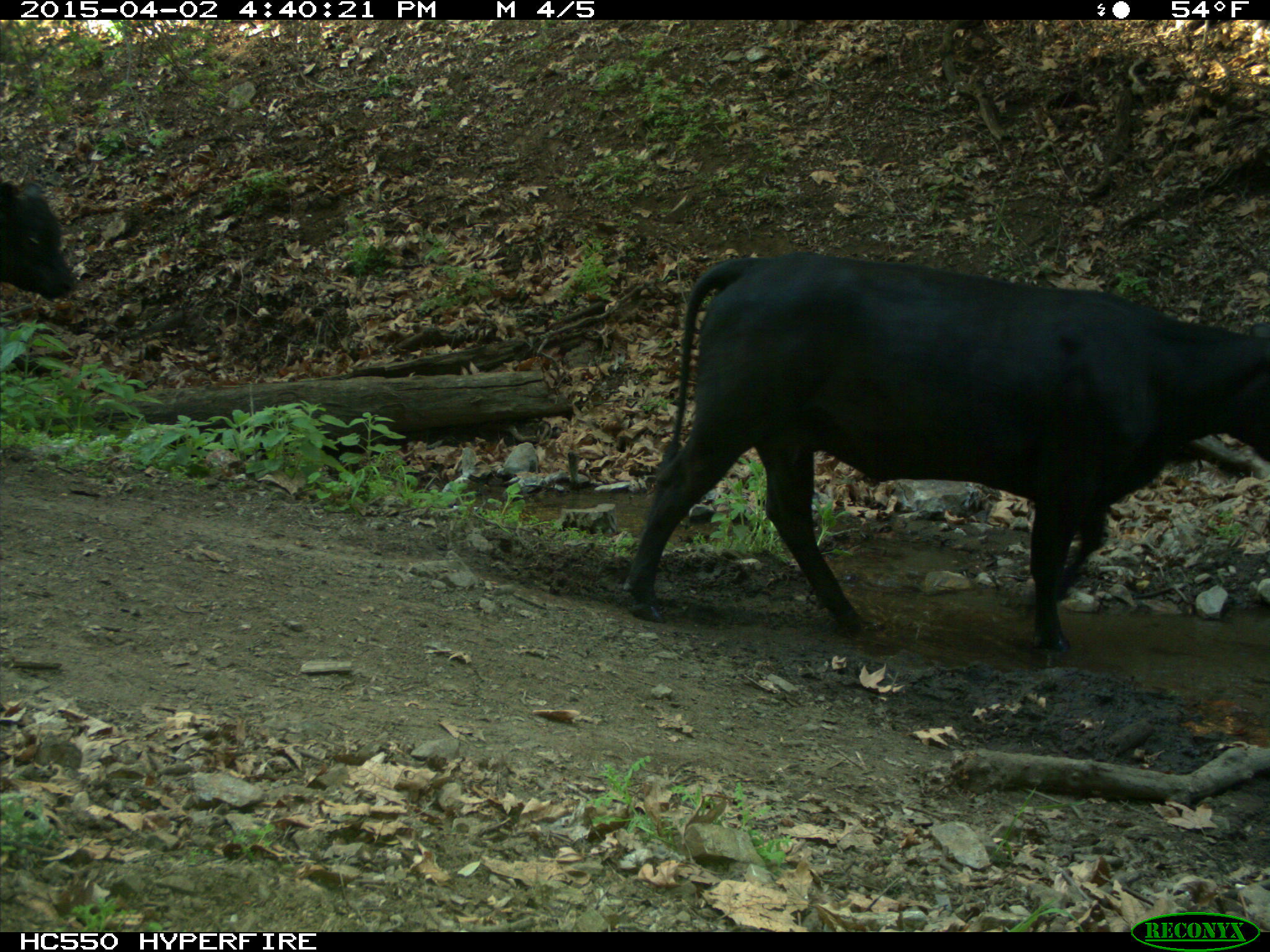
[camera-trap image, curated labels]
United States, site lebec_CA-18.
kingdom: Animalia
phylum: Chordata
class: Mammalia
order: Artiodactyla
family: Bovidae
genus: Bos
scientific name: Bos taurus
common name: domestic cow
Bos taurus (domestic cow).